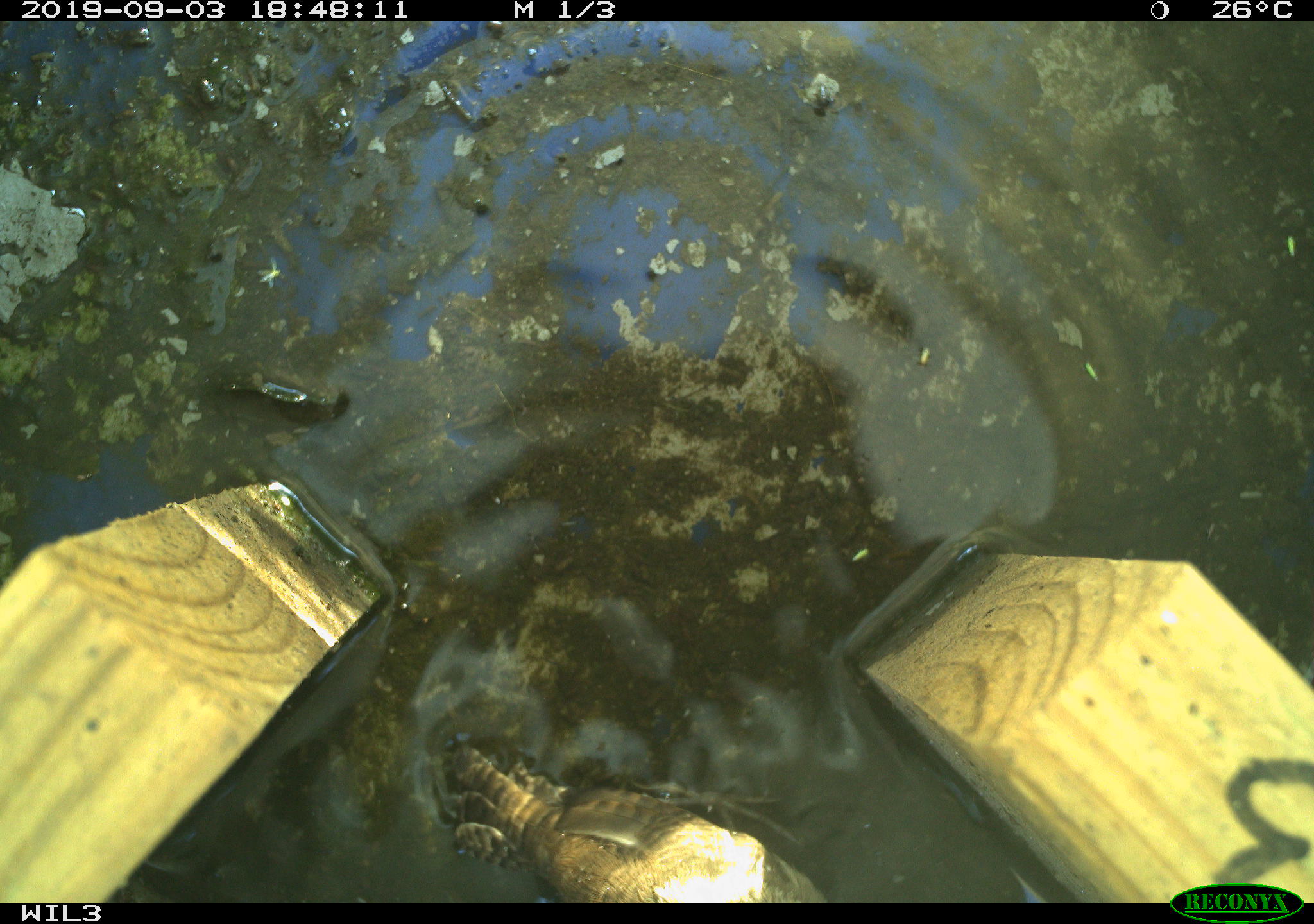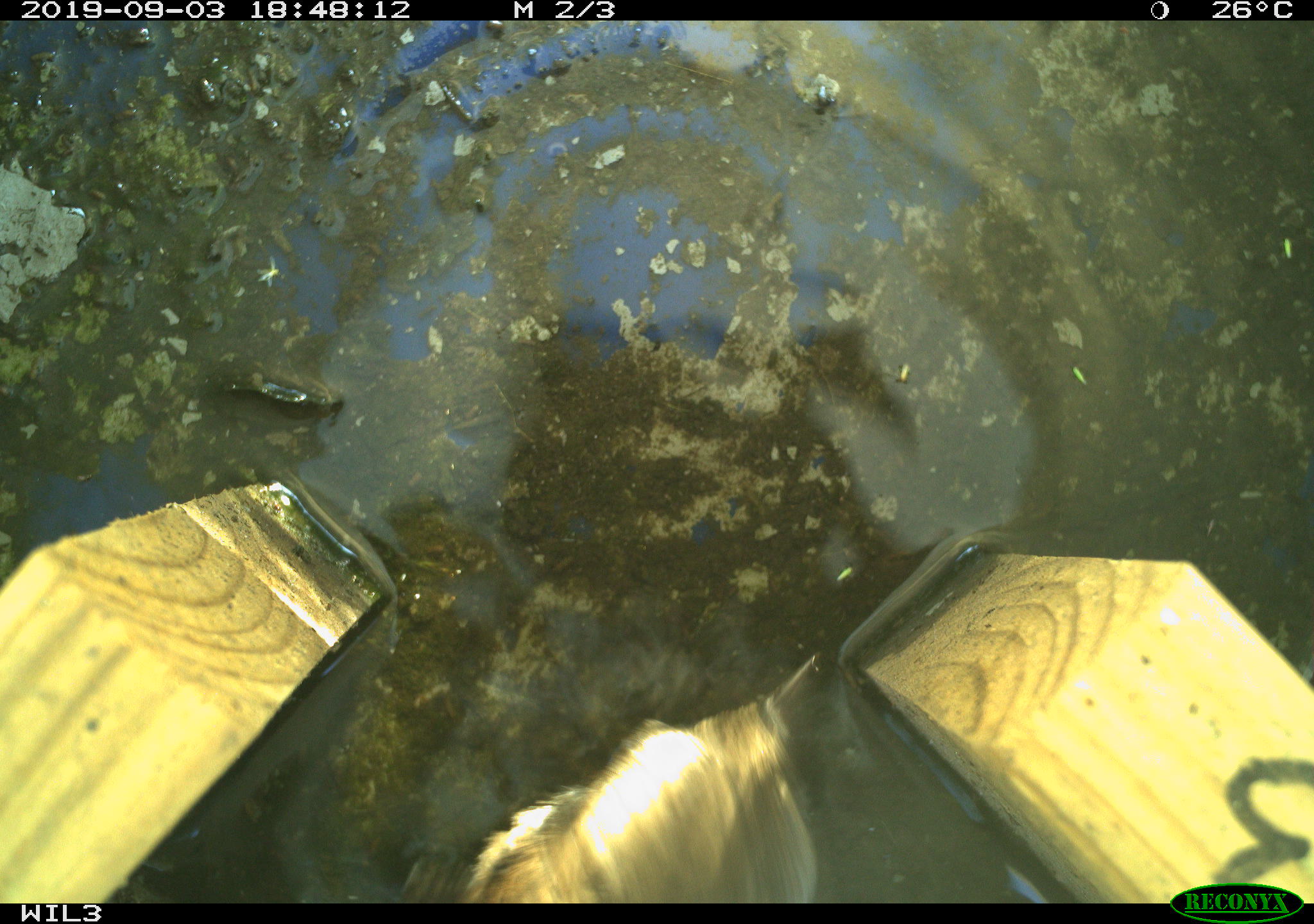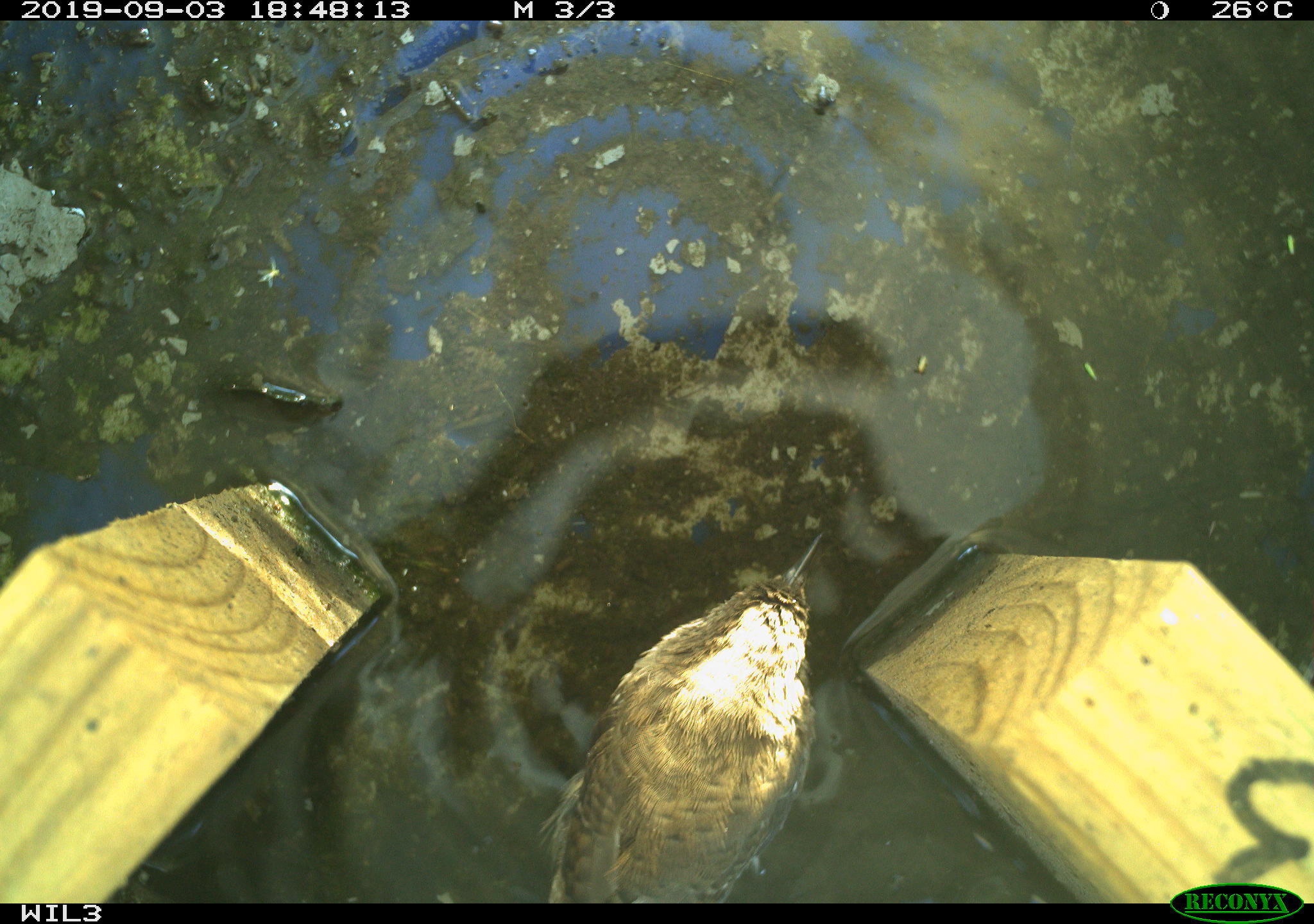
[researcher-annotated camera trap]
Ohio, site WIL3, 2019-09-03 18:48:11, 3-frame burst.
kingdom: Animalia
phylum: Chordata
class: Aves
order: Passeriformes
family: Troglodytidae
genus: Troglodytes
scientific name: Troglodytes aedon aedon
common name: northern house wren